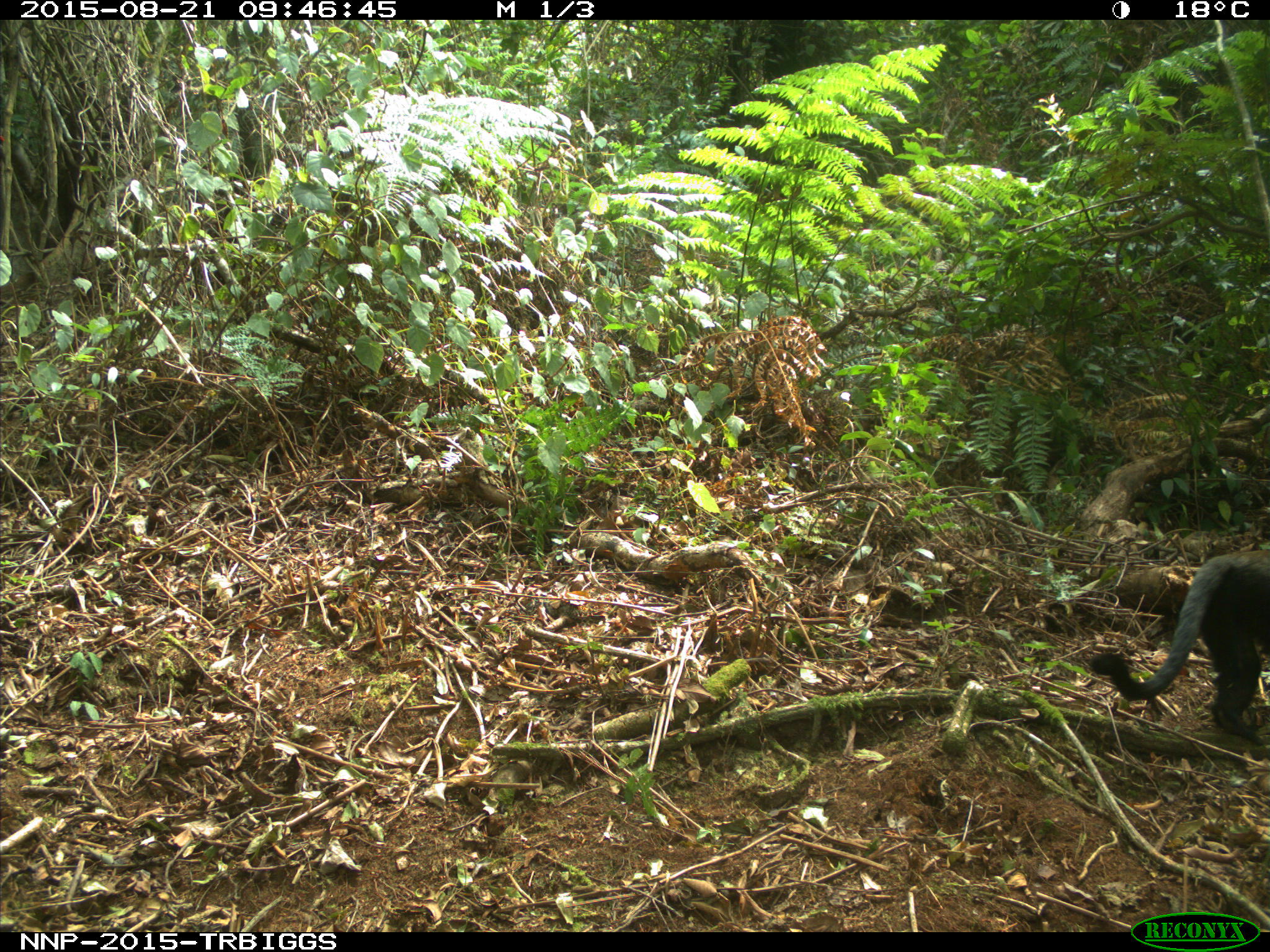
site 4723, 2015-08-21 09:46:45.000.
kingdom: Animalia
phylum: Chordata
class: Mammalia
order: Primates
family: Cercopithecidae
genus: Allochrocebus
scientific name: Allochrocebus lhoesti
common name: l'hoest's monkey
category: cercopithecus lhoesti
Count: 1.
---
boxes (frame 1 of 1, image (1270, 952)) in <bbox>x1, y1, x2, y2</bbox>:
cercopithecus lhoesti: <bbox>1086, 547, 1270, 744</bbox>